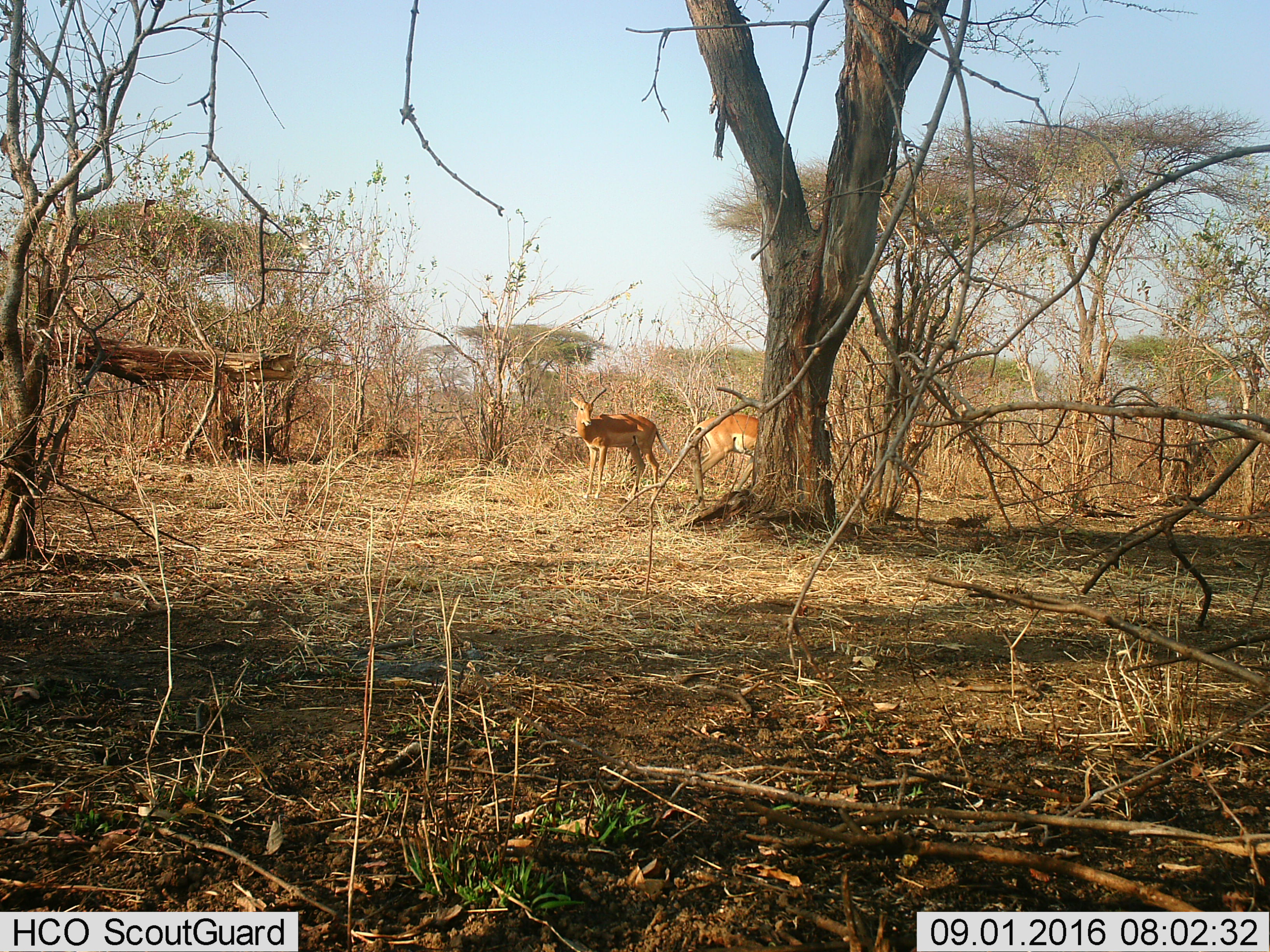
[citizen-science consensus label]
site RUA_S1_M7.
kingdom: Animalia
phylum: Chordata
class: Mammalia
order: Artiodactyla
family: Bovidae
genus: Aepyceros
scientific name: Aepyceros melampus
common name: impala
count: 2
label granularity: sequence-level